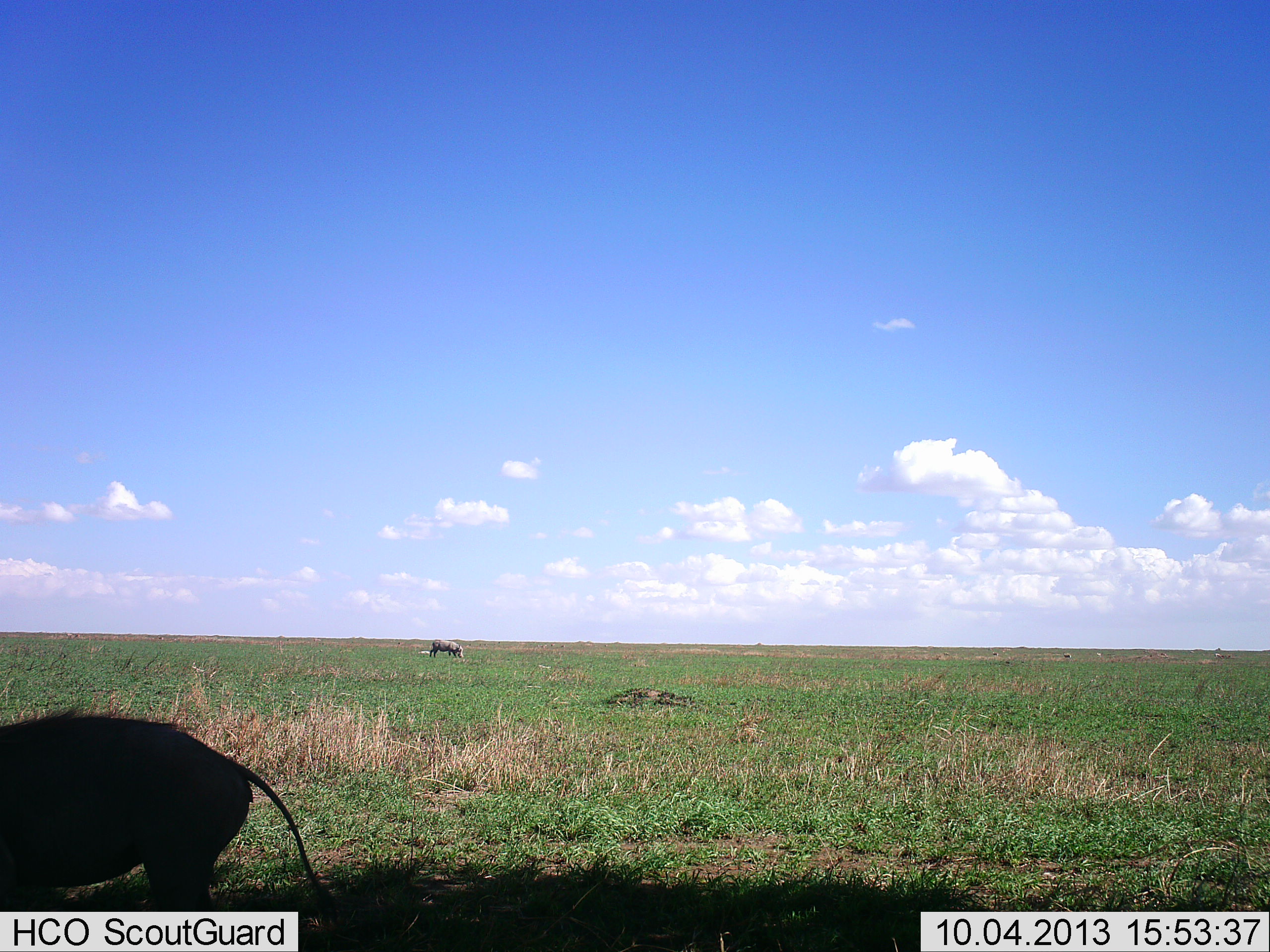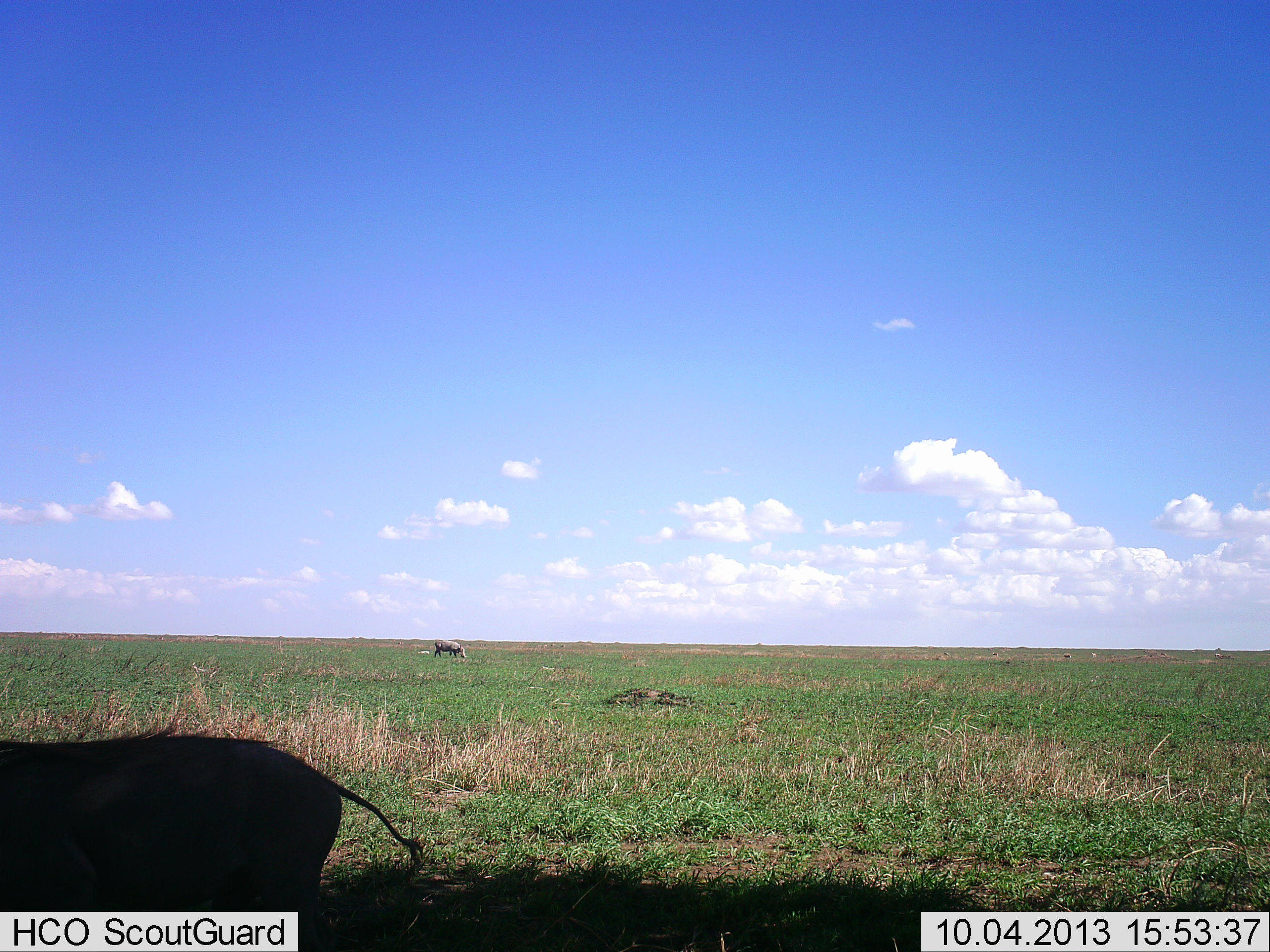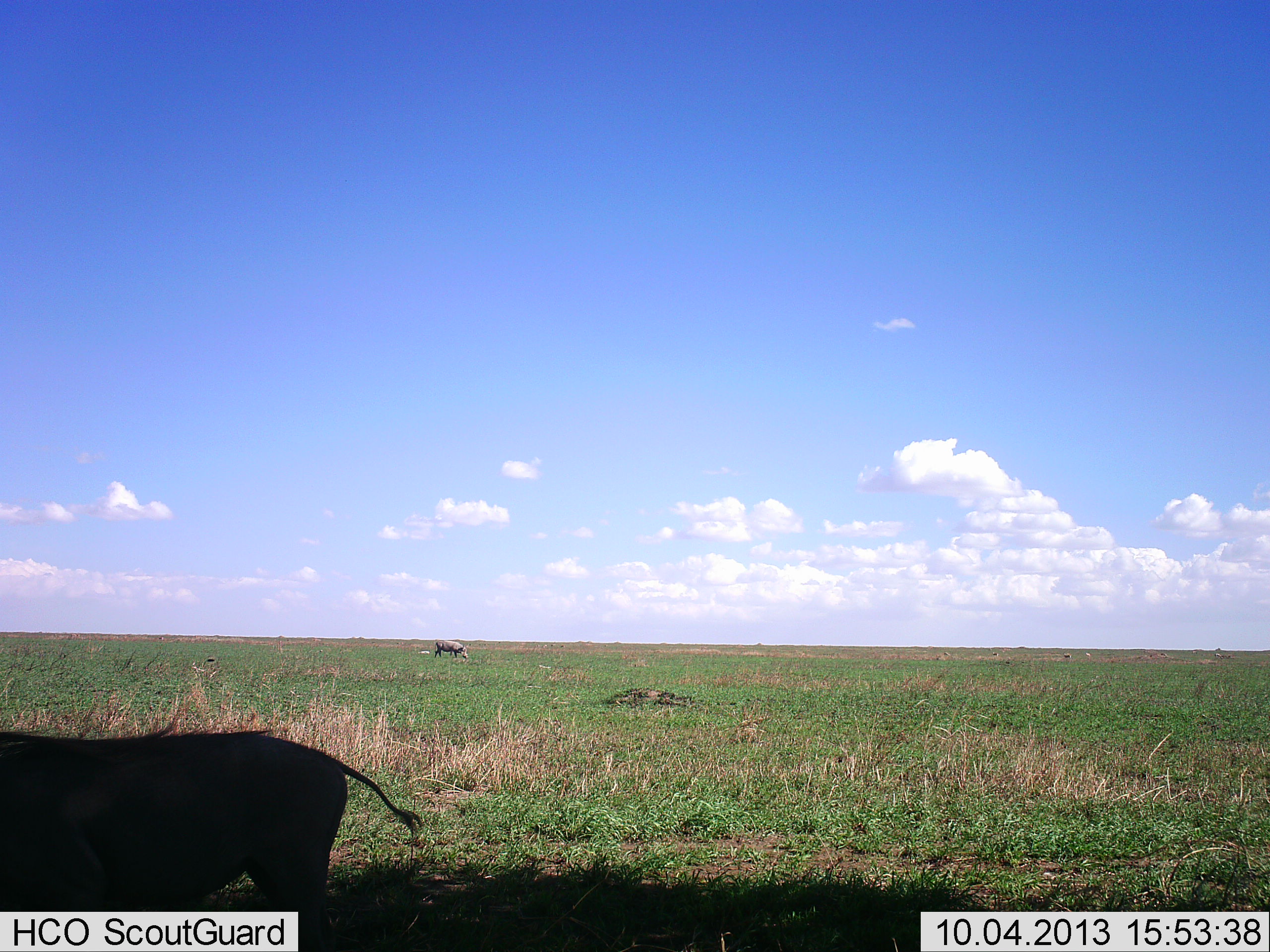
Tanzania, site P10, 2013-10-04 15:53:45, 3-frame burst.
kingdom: Animalia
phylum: Chordata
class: Mammalia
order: Artiodactyla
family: Suidae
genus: Phacochoerus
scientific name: Phacochoerus africanus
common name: warthog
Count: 2.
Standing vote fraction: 43%.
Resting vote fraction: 0%.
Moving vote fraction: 48%.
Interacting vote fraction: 0%.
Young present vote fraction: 0%.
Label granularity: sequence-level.